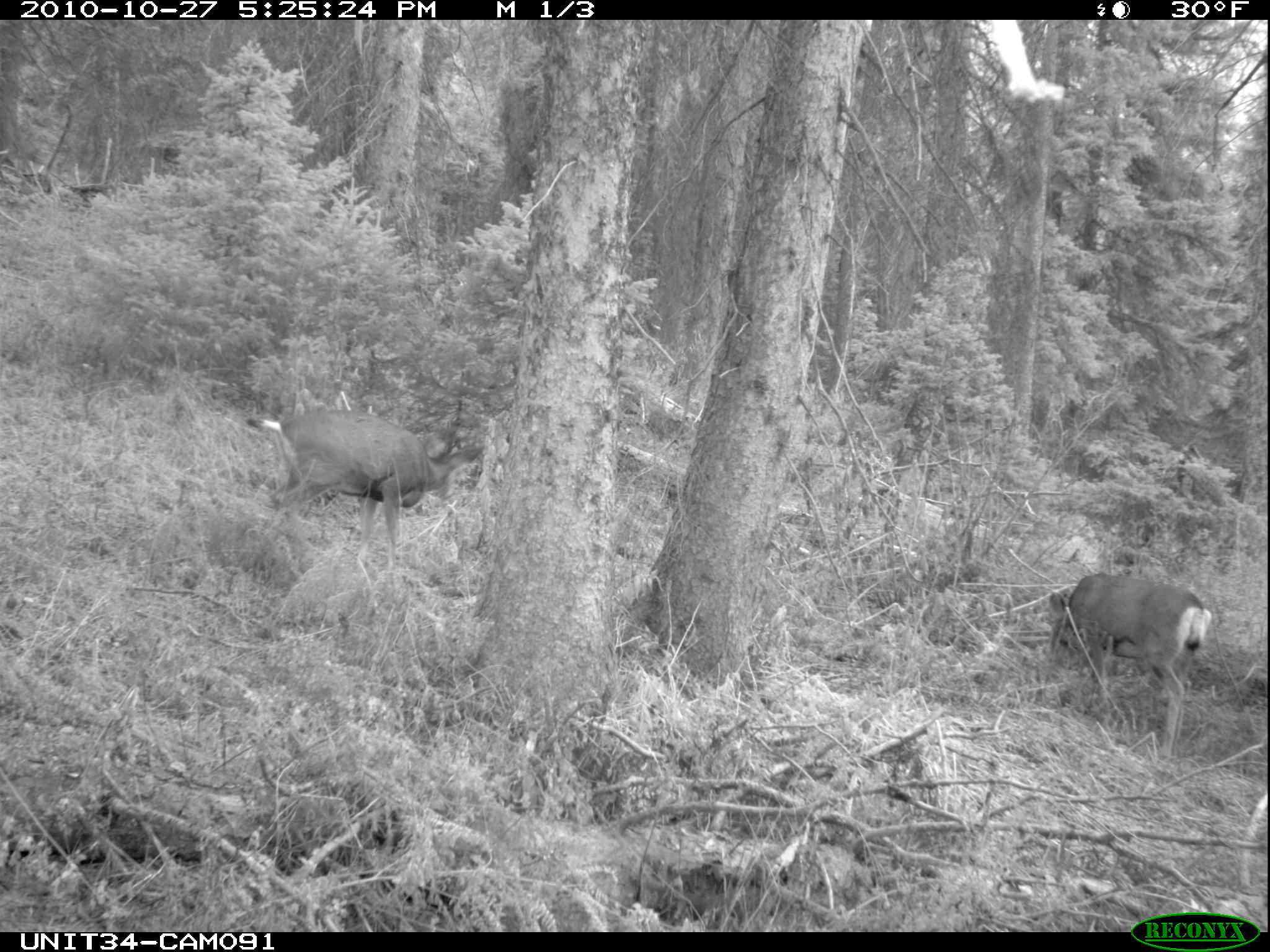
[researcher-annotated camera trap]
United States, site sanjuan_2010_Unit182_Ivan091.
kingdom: Animalia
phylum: Chordata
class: Mammalia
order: Artiodactyla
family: Cervidae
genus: Odocoileus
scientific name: Odocoileus hemionus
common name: mule deer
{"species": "Odocoileus hemionus (mule deer)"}